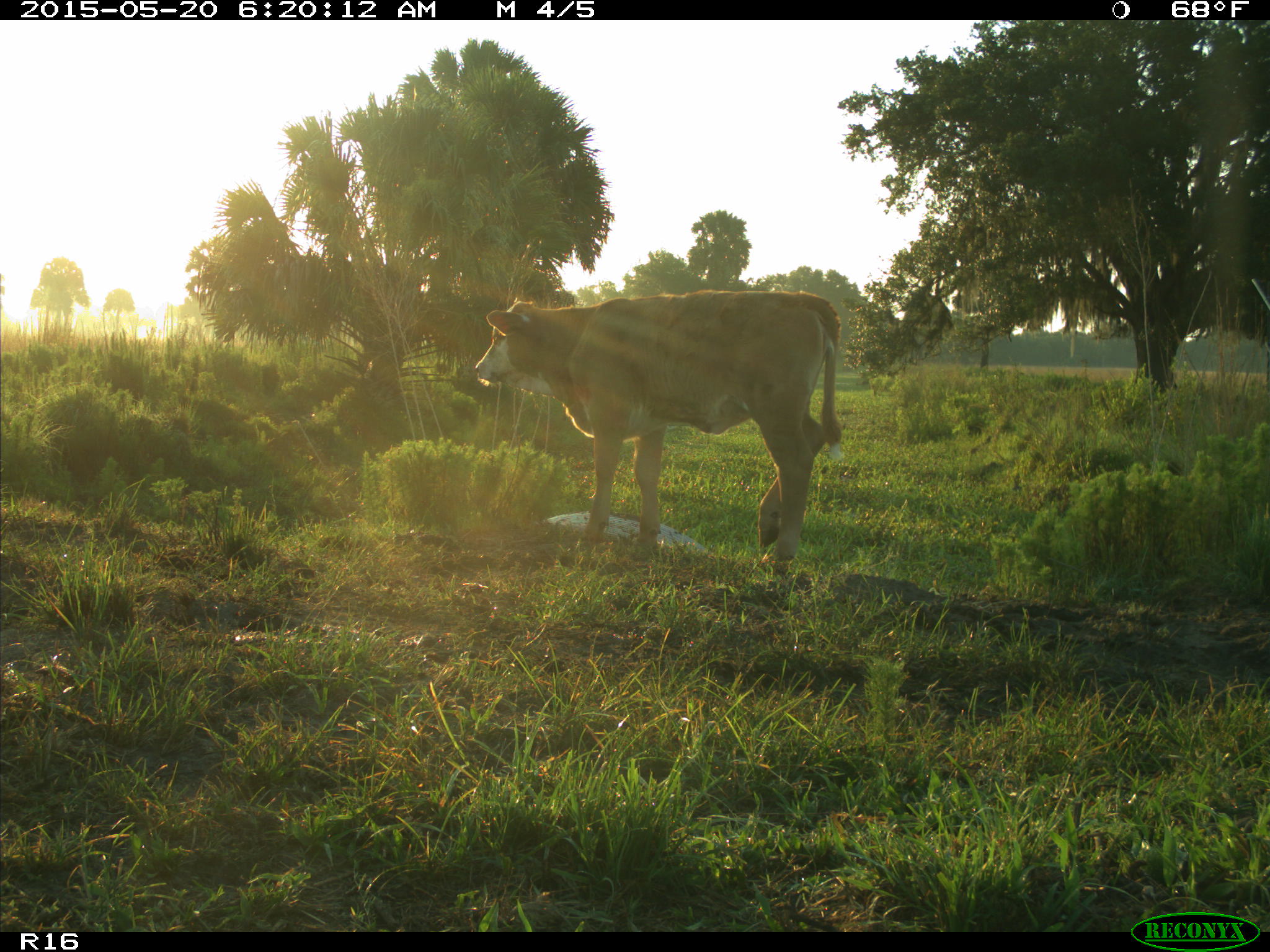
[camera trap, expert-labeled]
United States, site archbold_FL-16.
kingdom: Animalia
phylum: Chordata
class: Mammalia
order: Artiodactyla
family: Bovidae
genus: Bos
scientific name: Bos taurus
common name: domestic cow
Bos taurus (domestic cow).